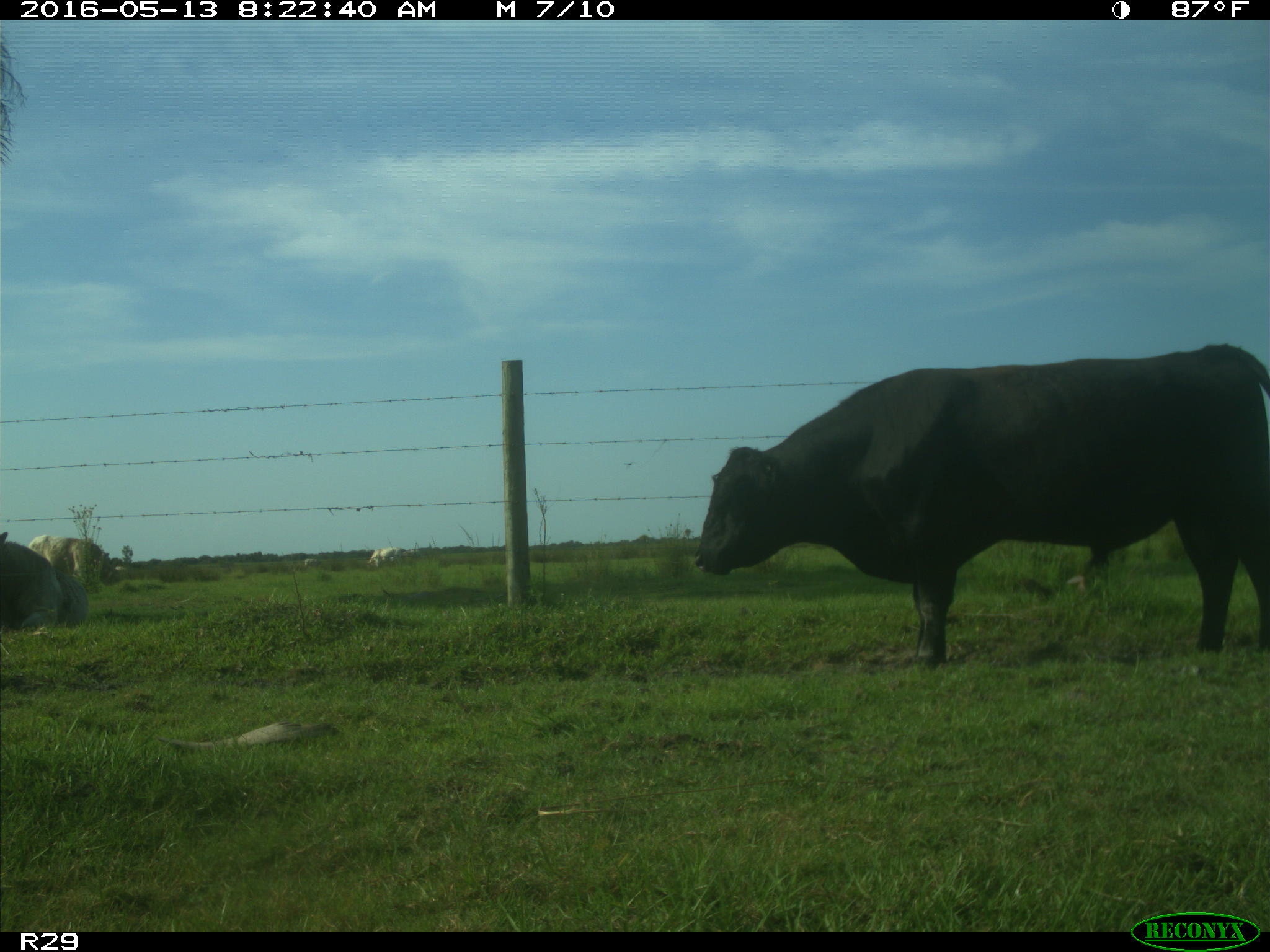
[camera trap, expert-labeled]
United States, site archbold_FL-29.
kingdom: Animalia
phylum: Chordata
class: Mammalia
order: Artiodactyla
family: Bovidae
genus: Bos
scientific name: Bos taurus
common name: domestic cow